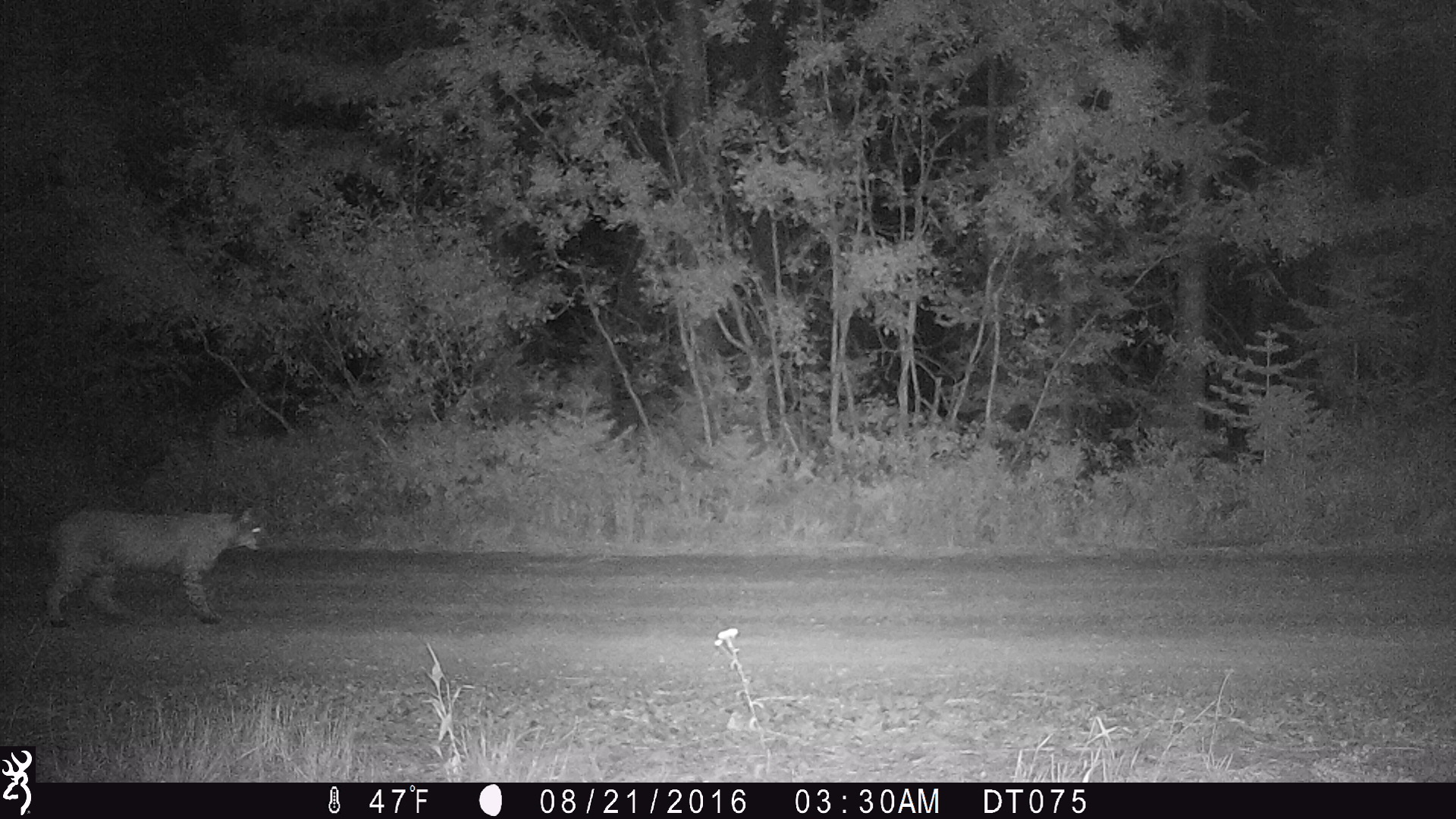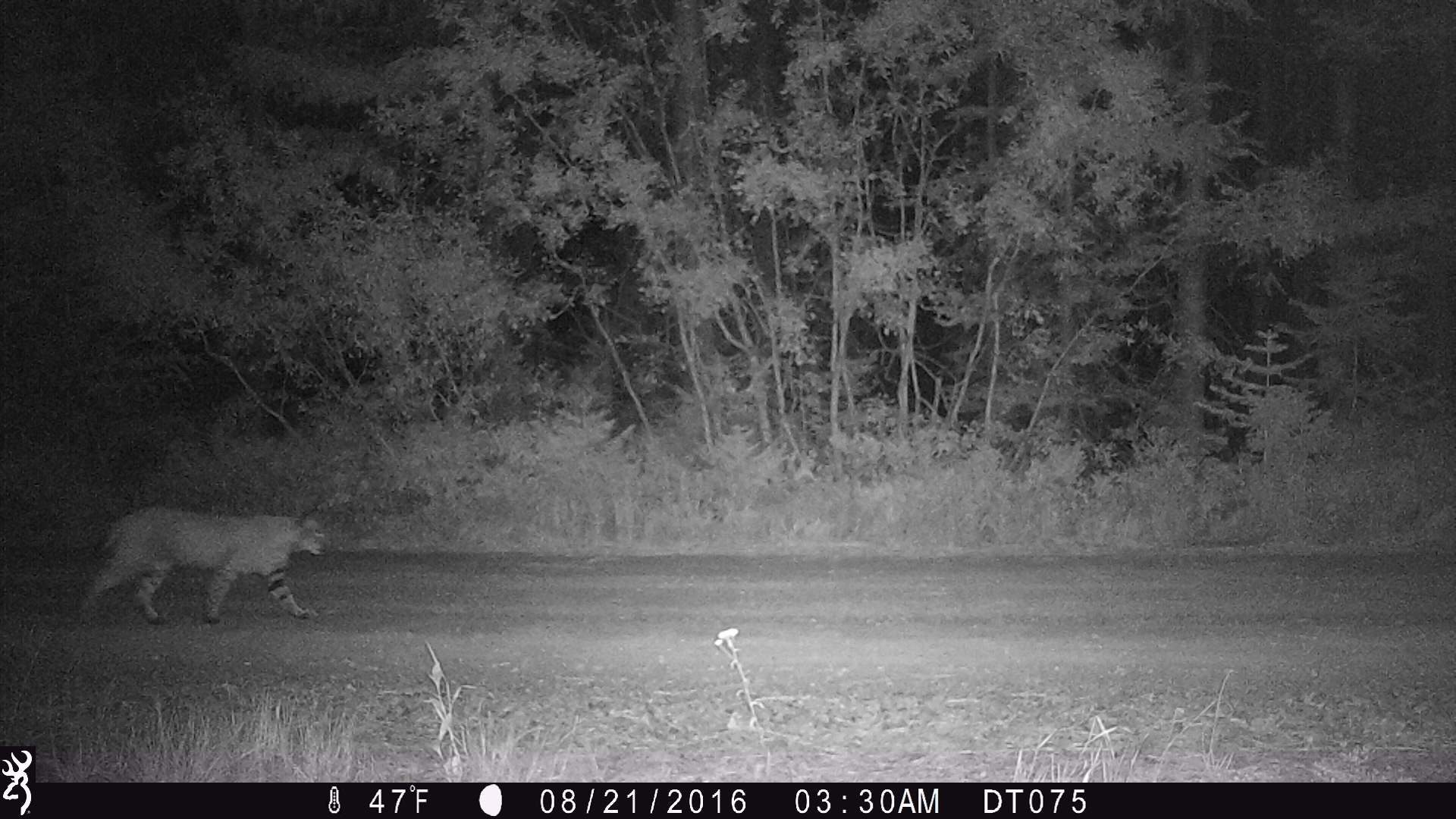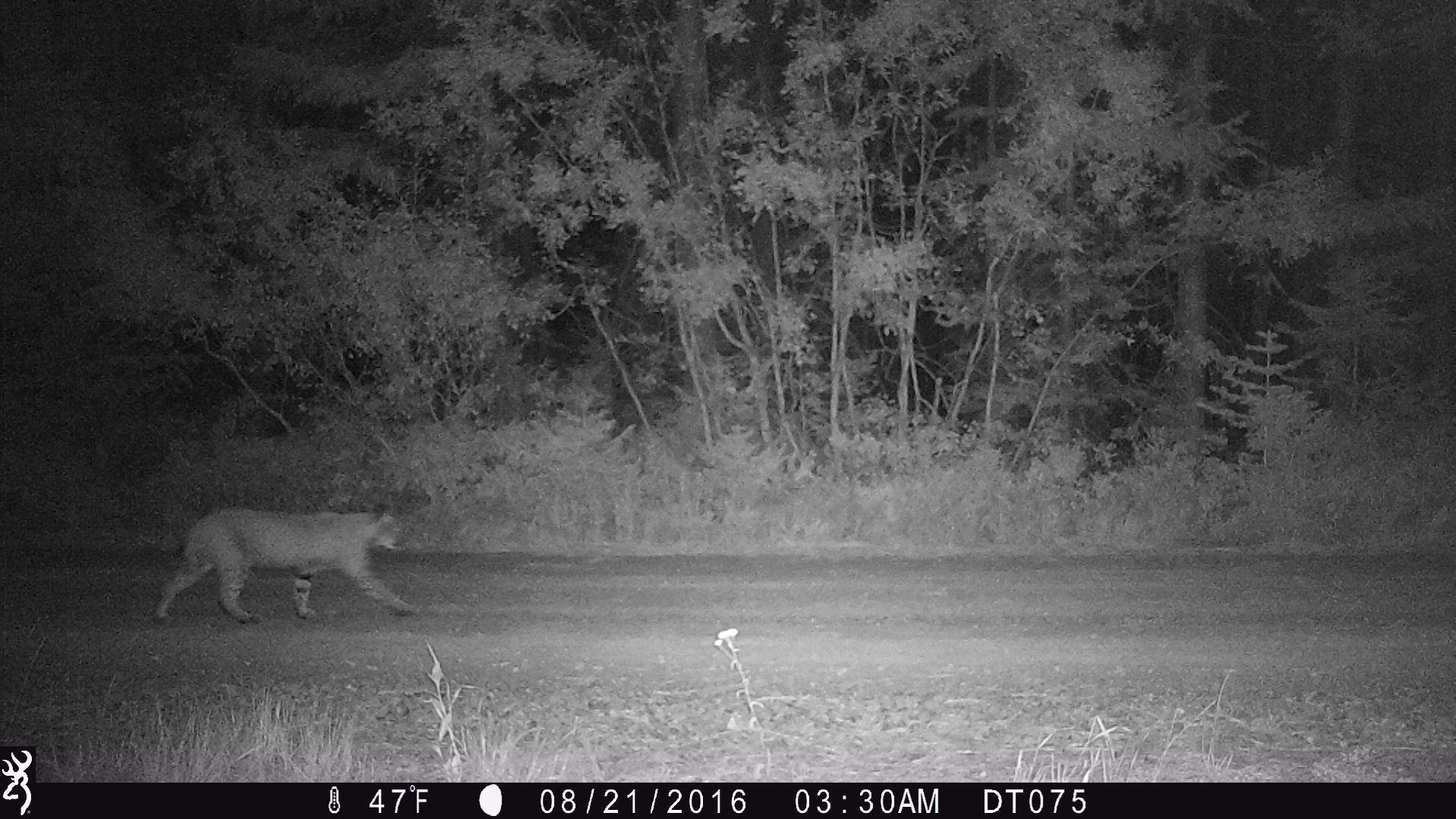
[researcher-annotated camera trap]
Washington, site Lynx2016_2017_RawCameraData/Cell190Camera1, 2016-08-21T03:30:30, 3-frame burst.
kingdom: Animalia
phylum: Chordata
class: Mammalia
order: Carnivora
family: Felidae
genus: Lynx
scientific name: Lynx rufus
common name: bobcat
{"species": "Lynx rufus (bobcat)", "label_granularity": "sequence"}